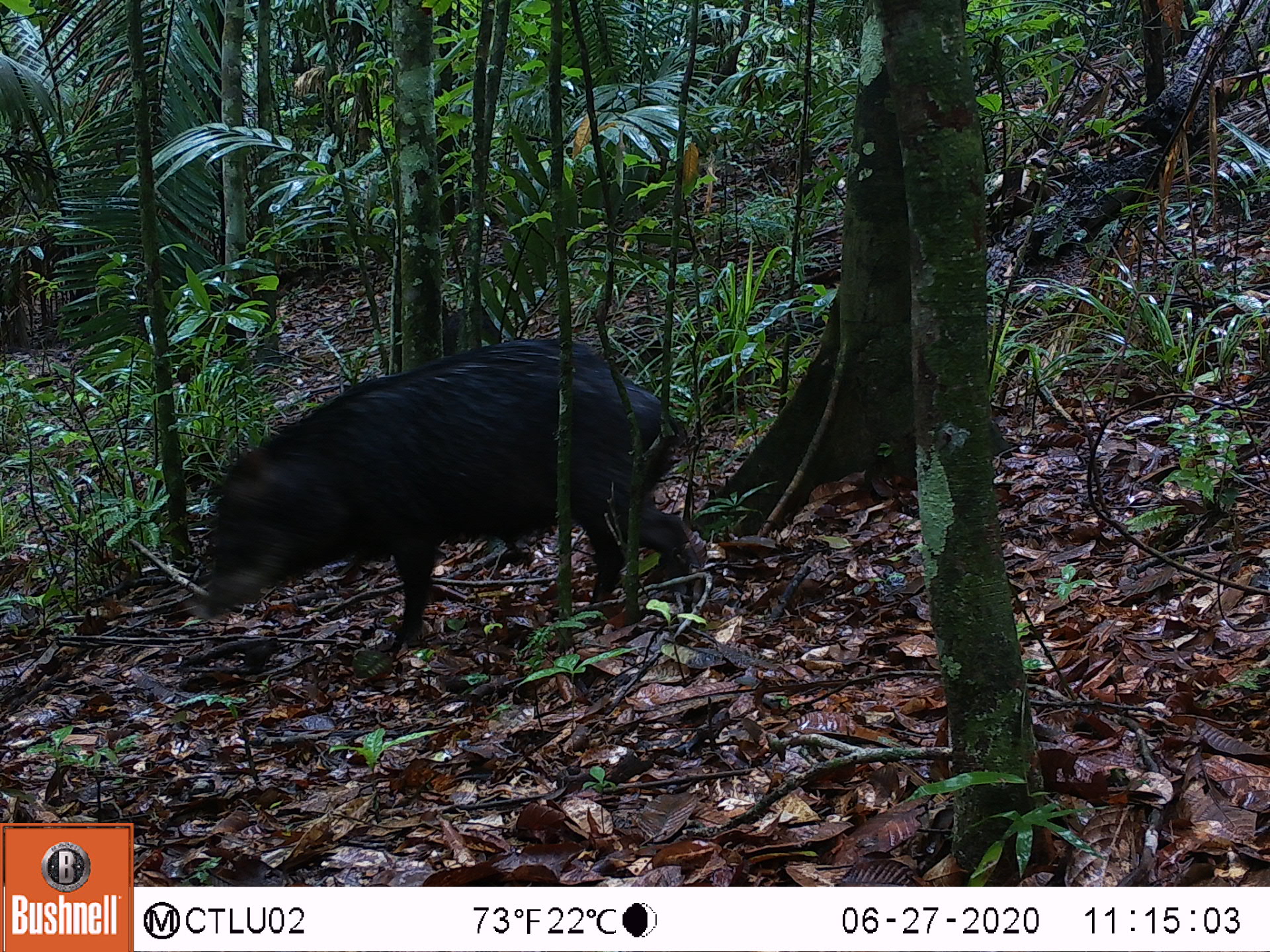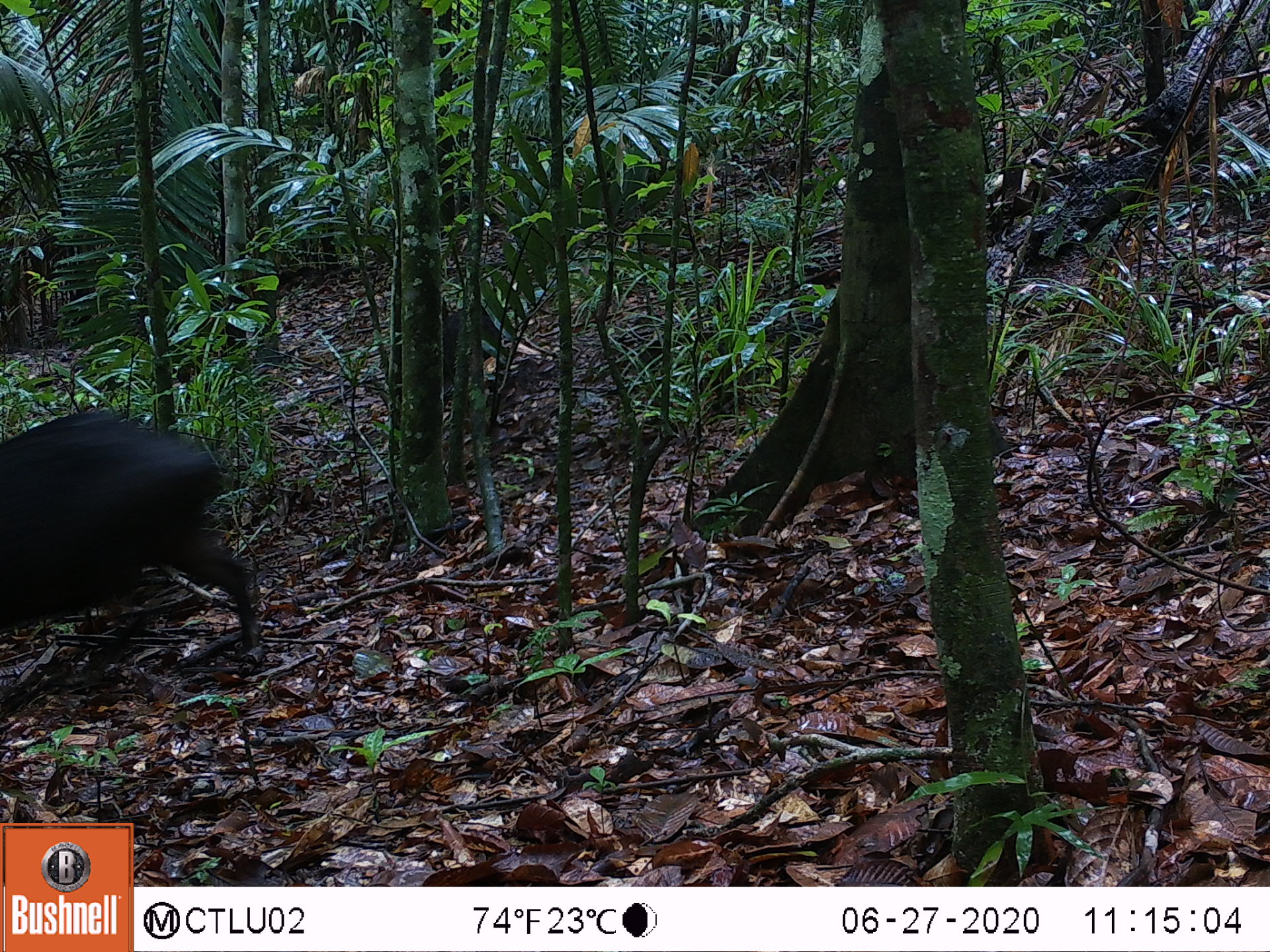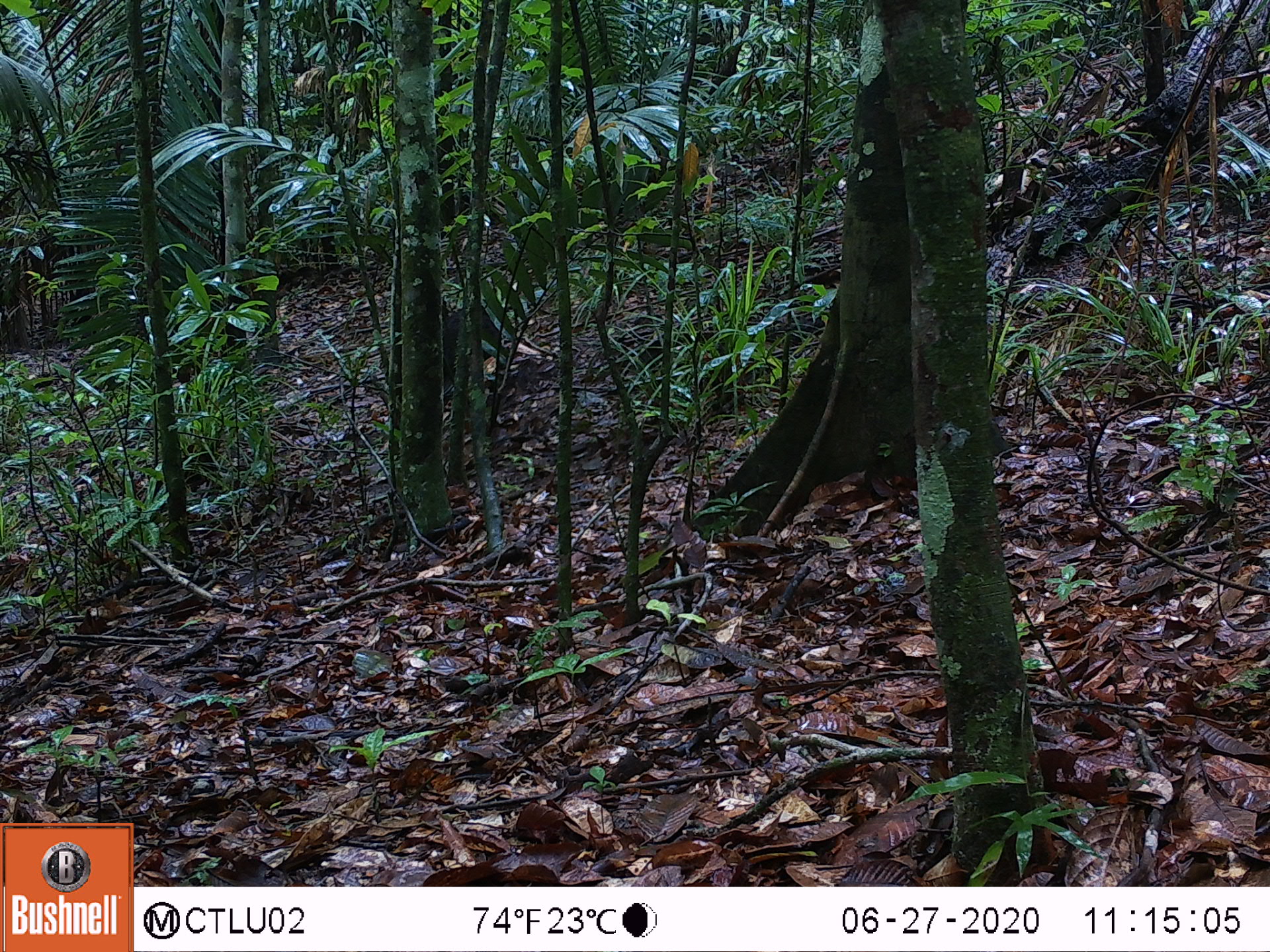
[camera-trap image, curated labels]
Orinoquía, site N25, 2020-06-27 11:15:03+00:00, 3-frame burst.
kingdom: Animalia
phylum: Chordata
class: Mammalia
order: Artiodactyla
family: Tayassuidae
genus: Tayassu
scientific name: Tayassu pecari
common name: white-lipped peccary